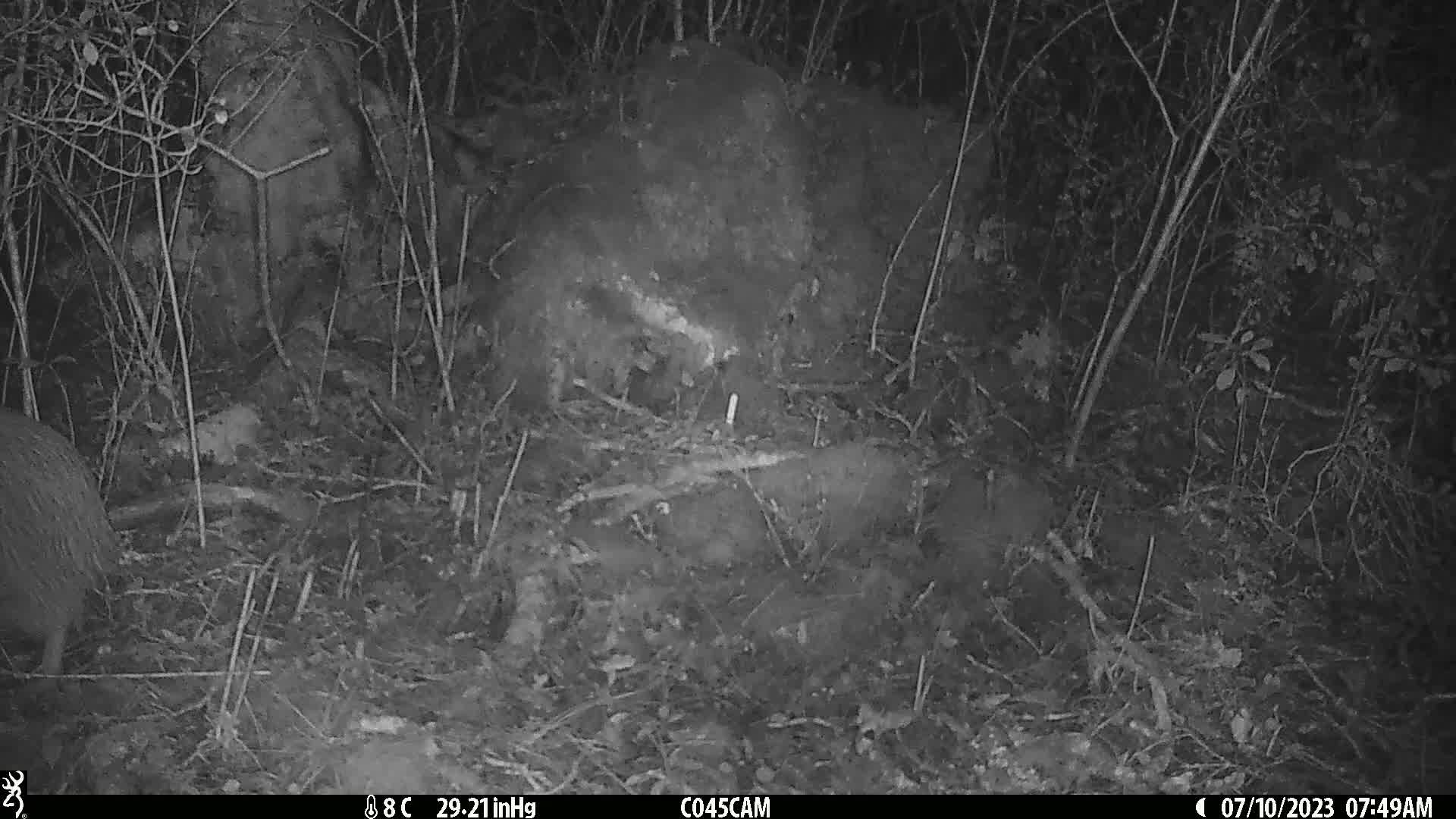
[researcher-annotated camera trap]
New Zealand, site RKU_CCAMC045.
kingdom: Animalia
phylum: Chordata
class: Aves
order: Apterygiformes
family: Apterygidae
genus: Apteryx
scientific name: Apteryx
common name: kiwi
Kiwi (Apteryx).